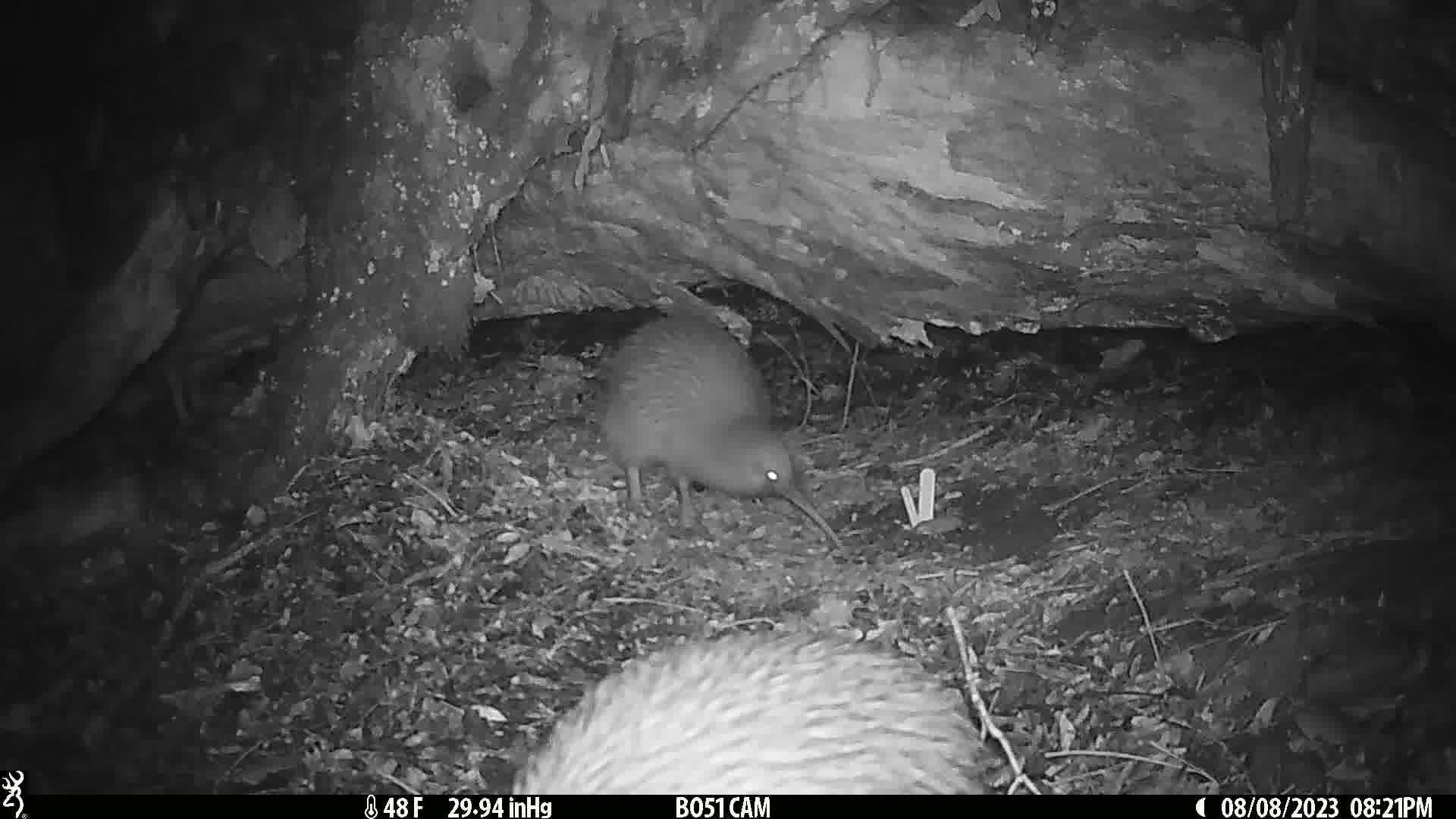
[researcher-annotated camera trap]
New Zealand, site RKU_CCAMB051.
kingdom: Animalia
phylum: Chordata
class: Aves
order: Apterygiformes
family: Apterygidae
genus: Apteryx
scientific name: Apteryx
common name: kiwi